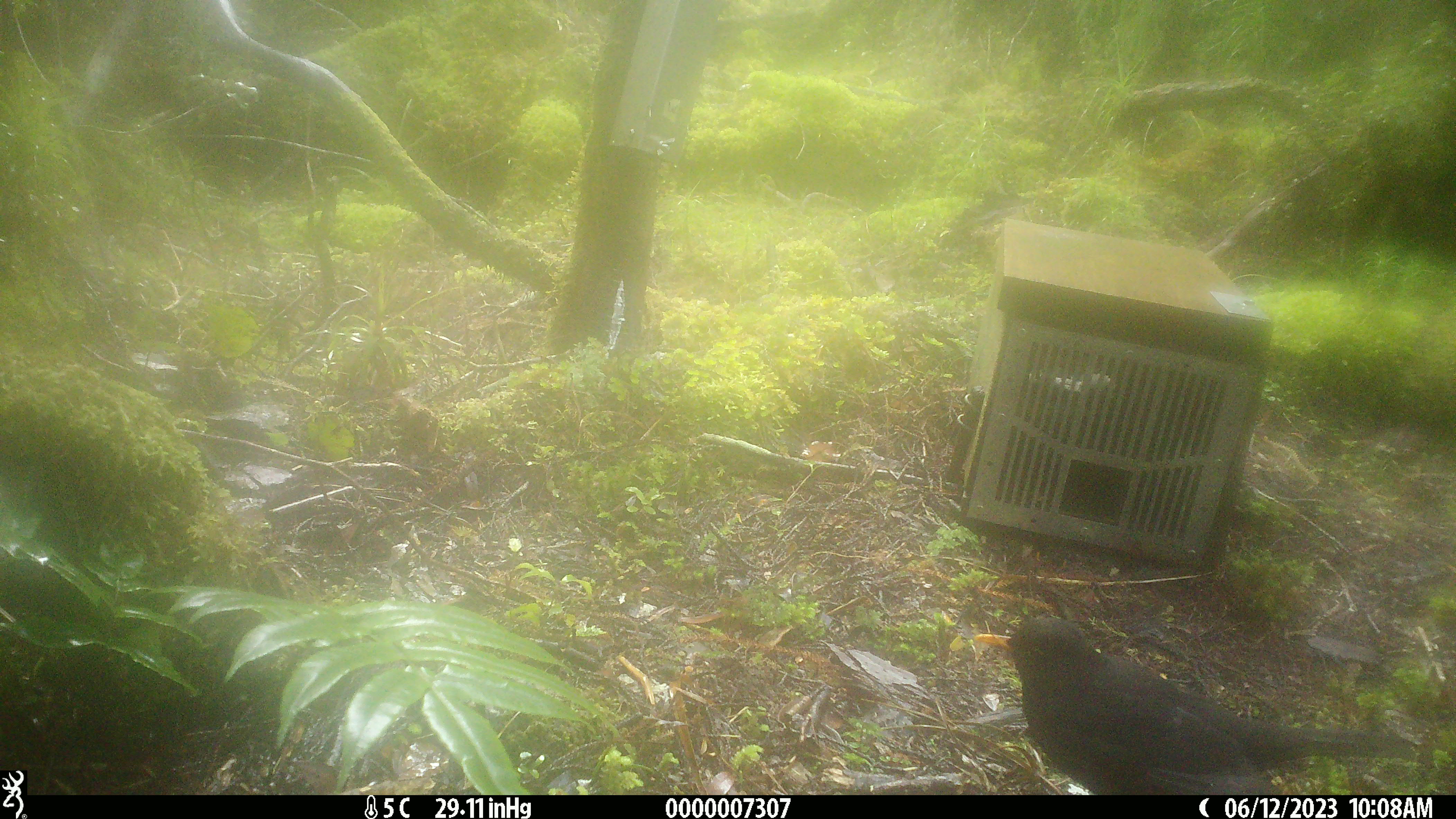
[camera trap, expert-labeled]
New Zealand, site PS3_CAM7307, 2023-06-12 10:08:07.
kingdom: Animalia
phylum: Chordata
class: Aves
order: Passeriformes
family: Turdidae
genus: Turdus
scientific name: Turdus merula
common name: eurasian blackbird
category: blackbird